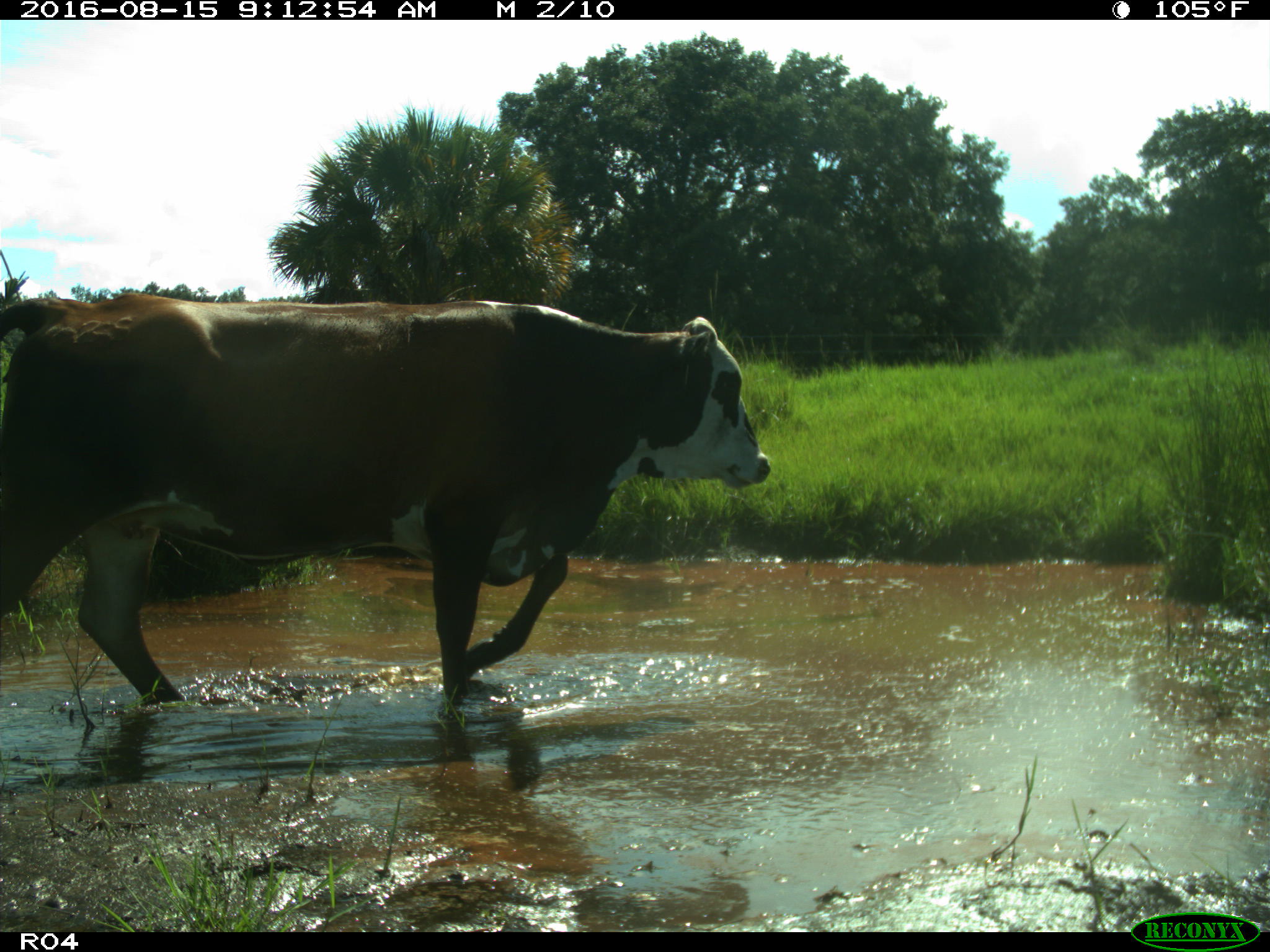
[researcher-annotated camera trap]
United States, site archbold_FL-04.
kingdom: Animalia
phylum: Chordata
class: Mammalia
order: Artiodactyla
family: Bovidae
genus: Bos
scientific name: Bos taurus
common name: domestic cow